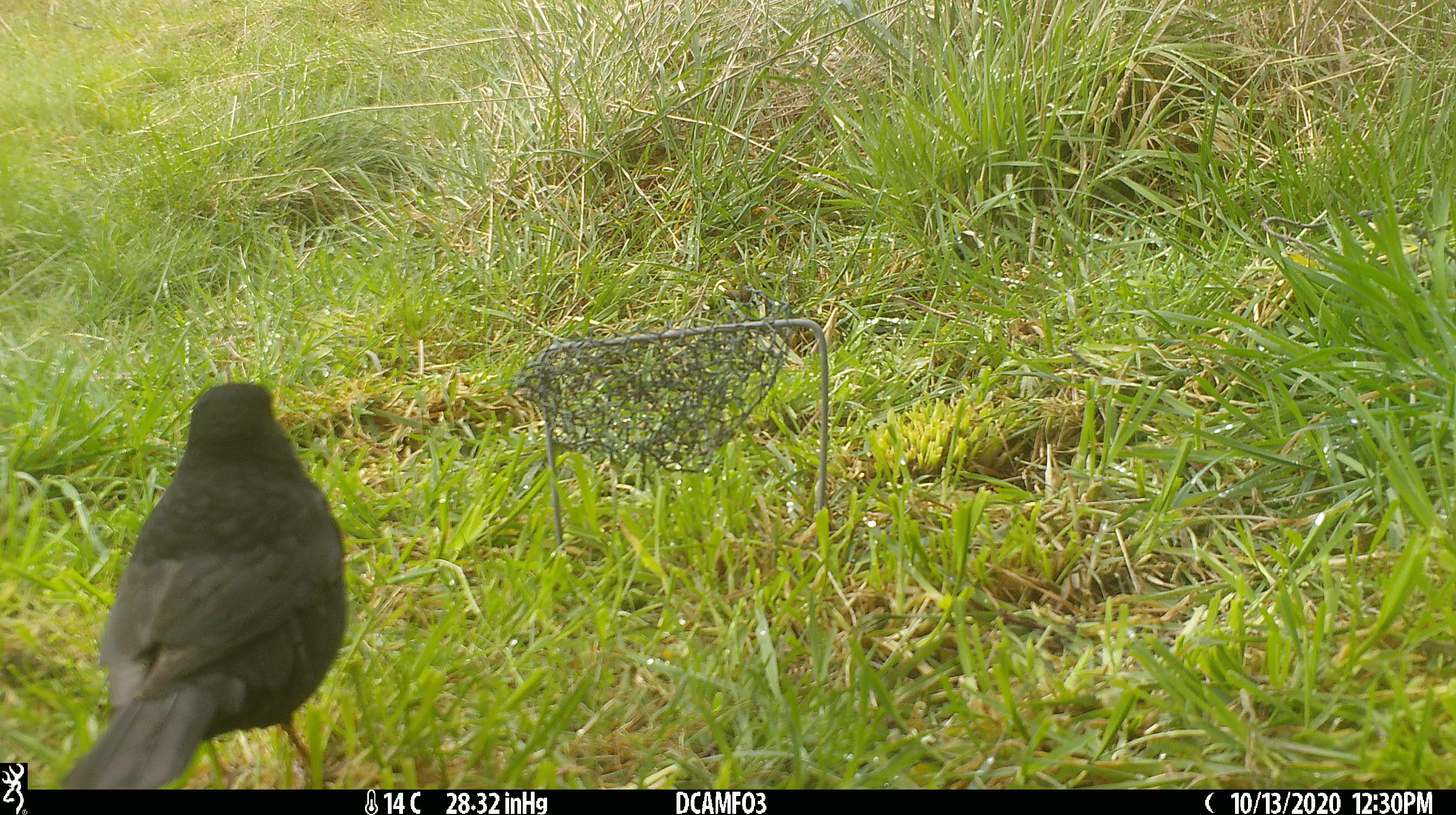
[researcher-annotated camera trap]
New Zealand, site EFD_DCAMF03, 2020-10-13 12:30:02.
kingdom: Animalia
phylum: Chordata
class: Aves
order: Passeriformes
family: Turdidae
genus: Turdus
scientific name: Turdus merula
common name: eurasian blackbird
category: blackbird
Blackbird (eurasian blackbird) (Turdus merula).